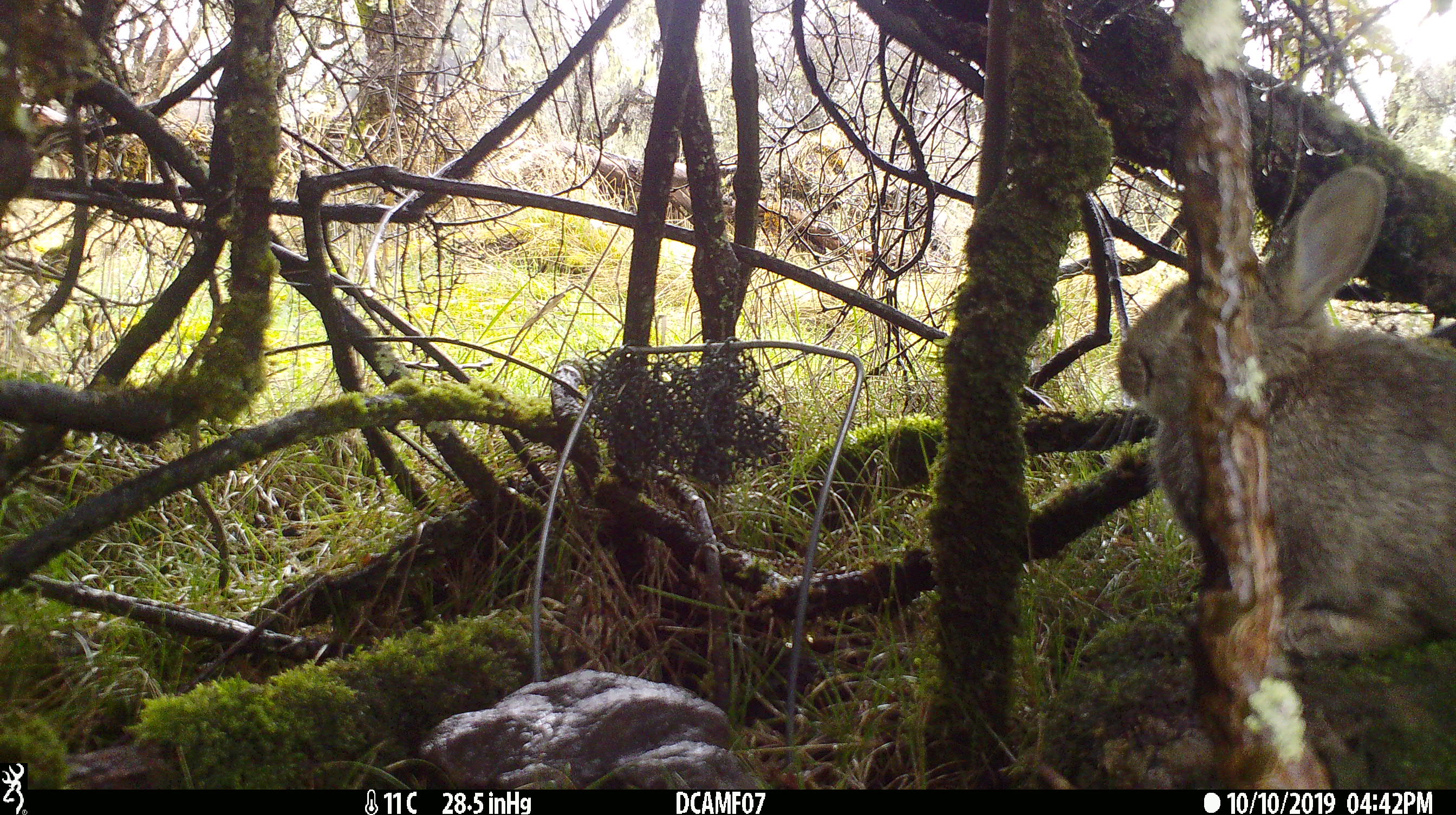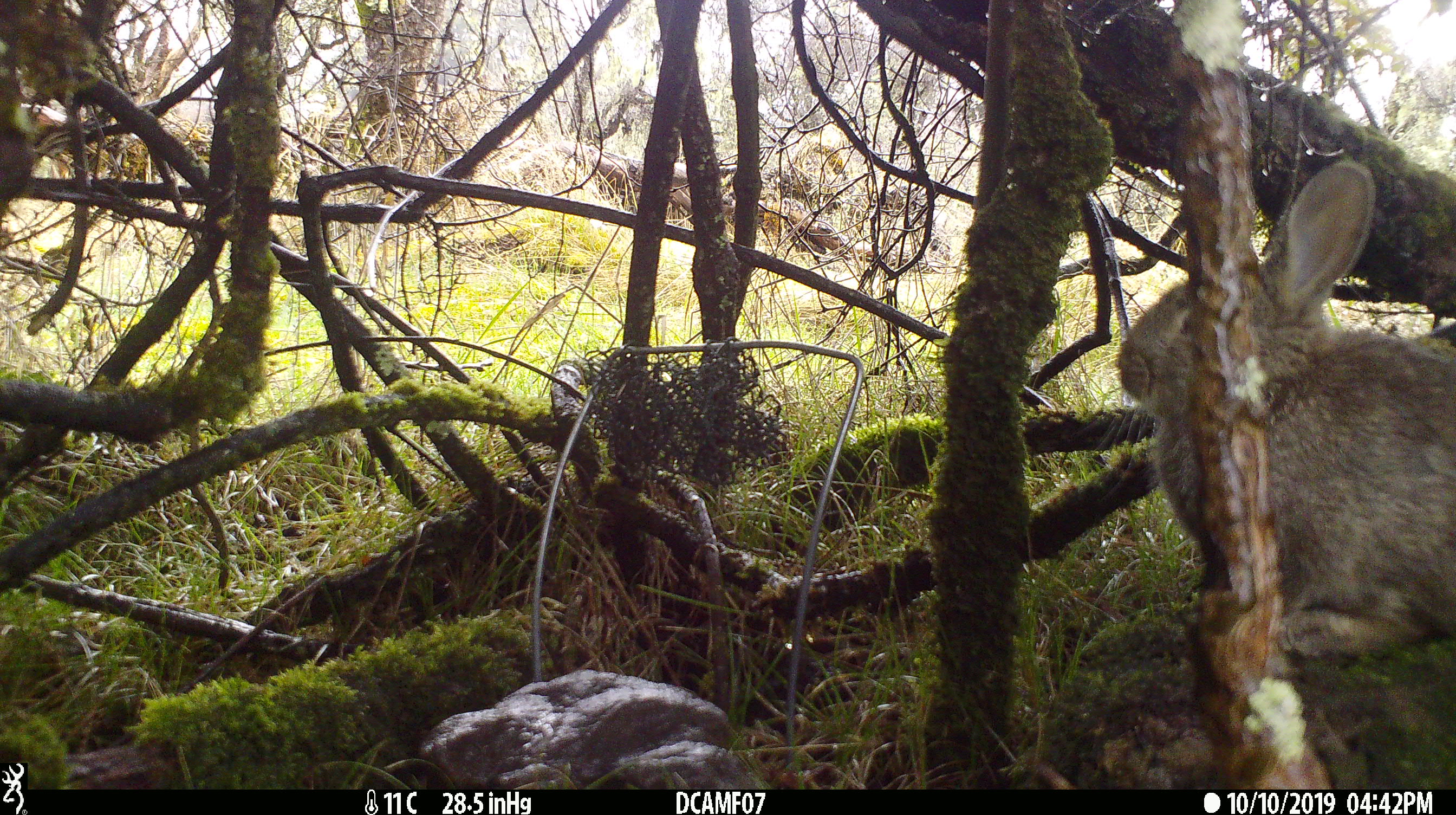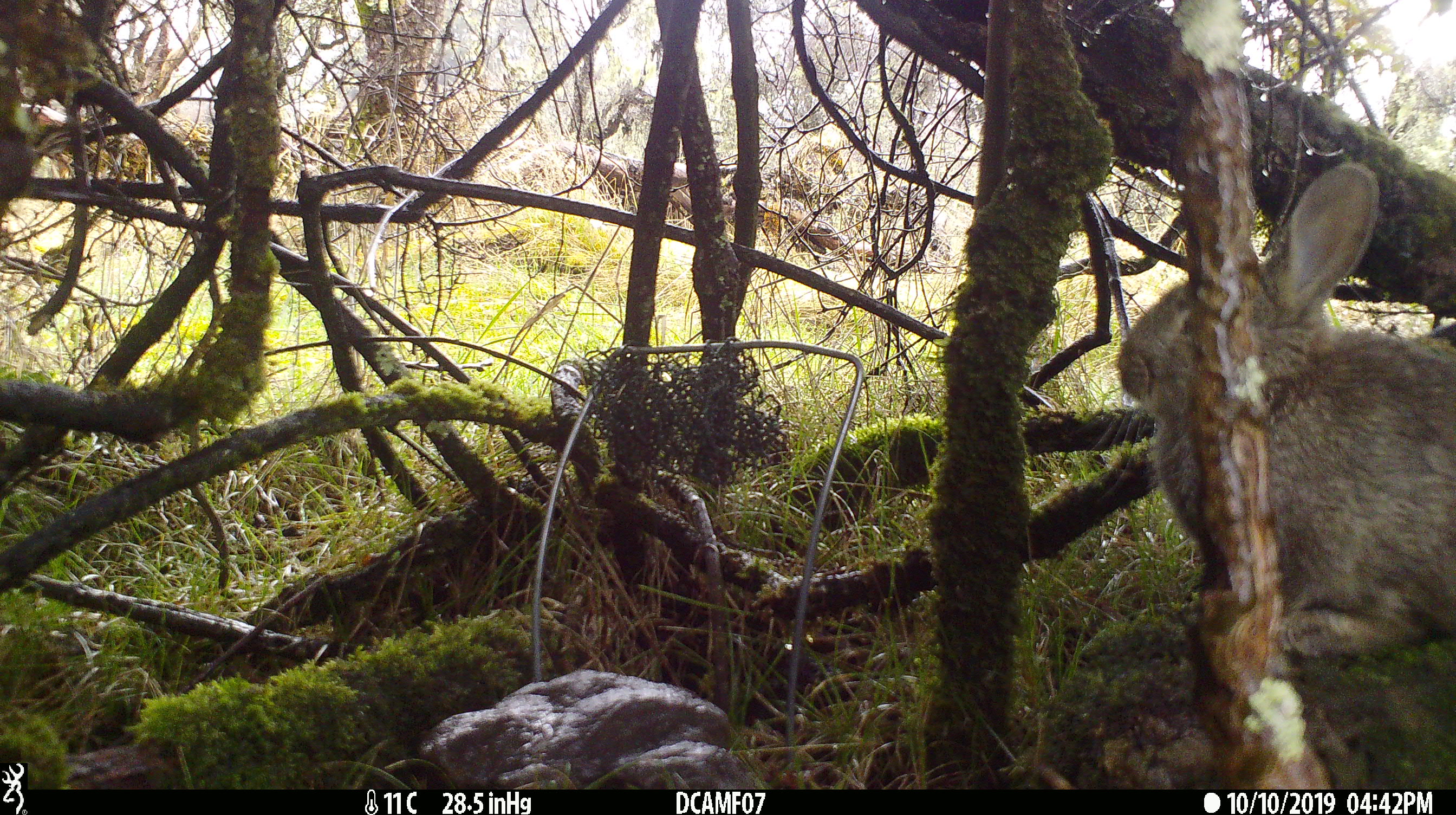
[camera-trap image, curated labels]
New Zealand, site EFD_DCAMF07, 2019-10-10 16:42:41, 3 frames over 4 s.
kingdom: Animalia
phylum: Chordata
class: Mammalia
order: Lagomorpha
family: Leporidae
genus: Oryctolagus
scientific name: Oryctolagus cuniculus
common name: european rabbit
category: rabbit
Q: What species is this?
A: Rabbit (european rabbit) (Oryctolagus cuniculus).